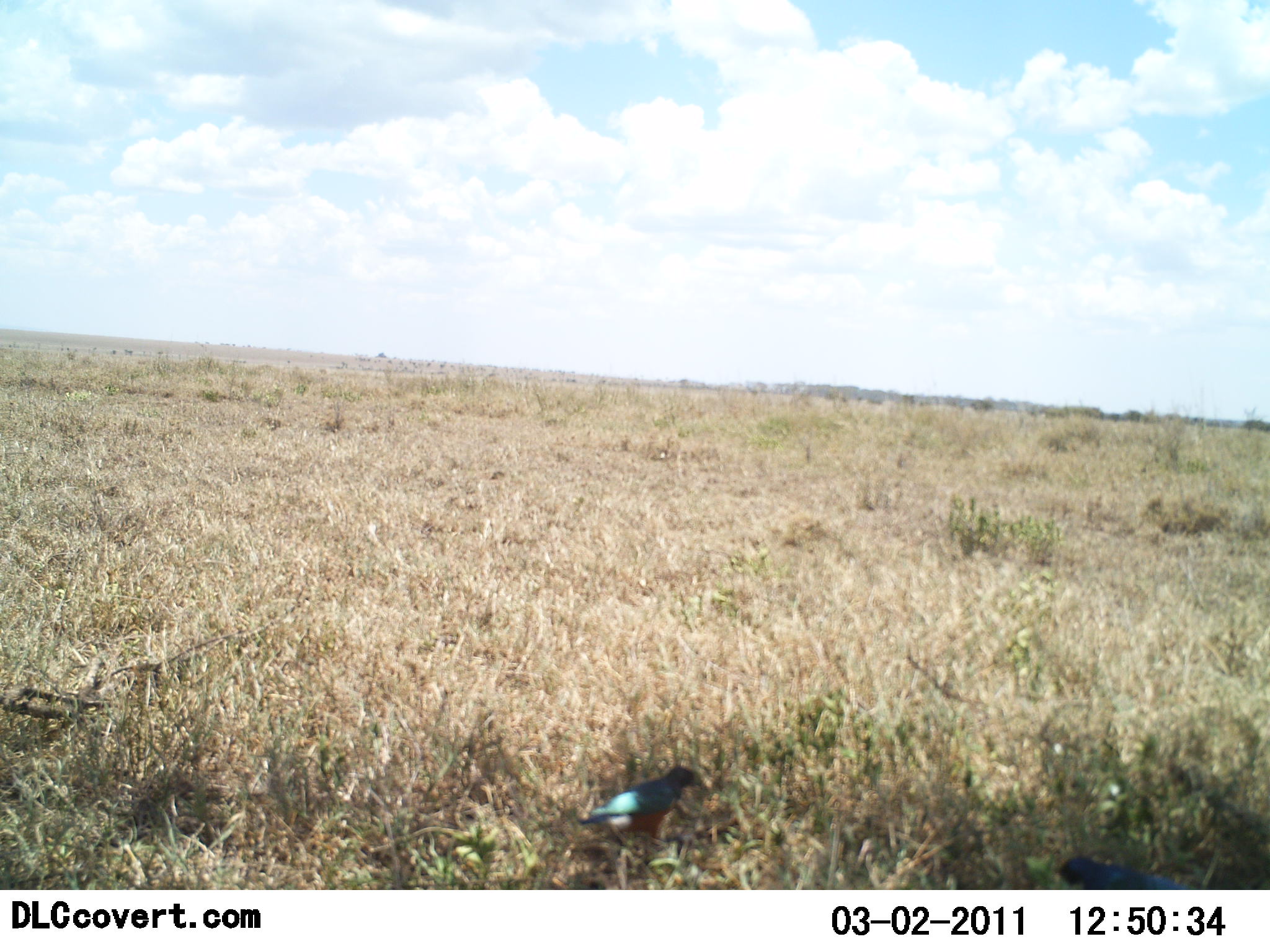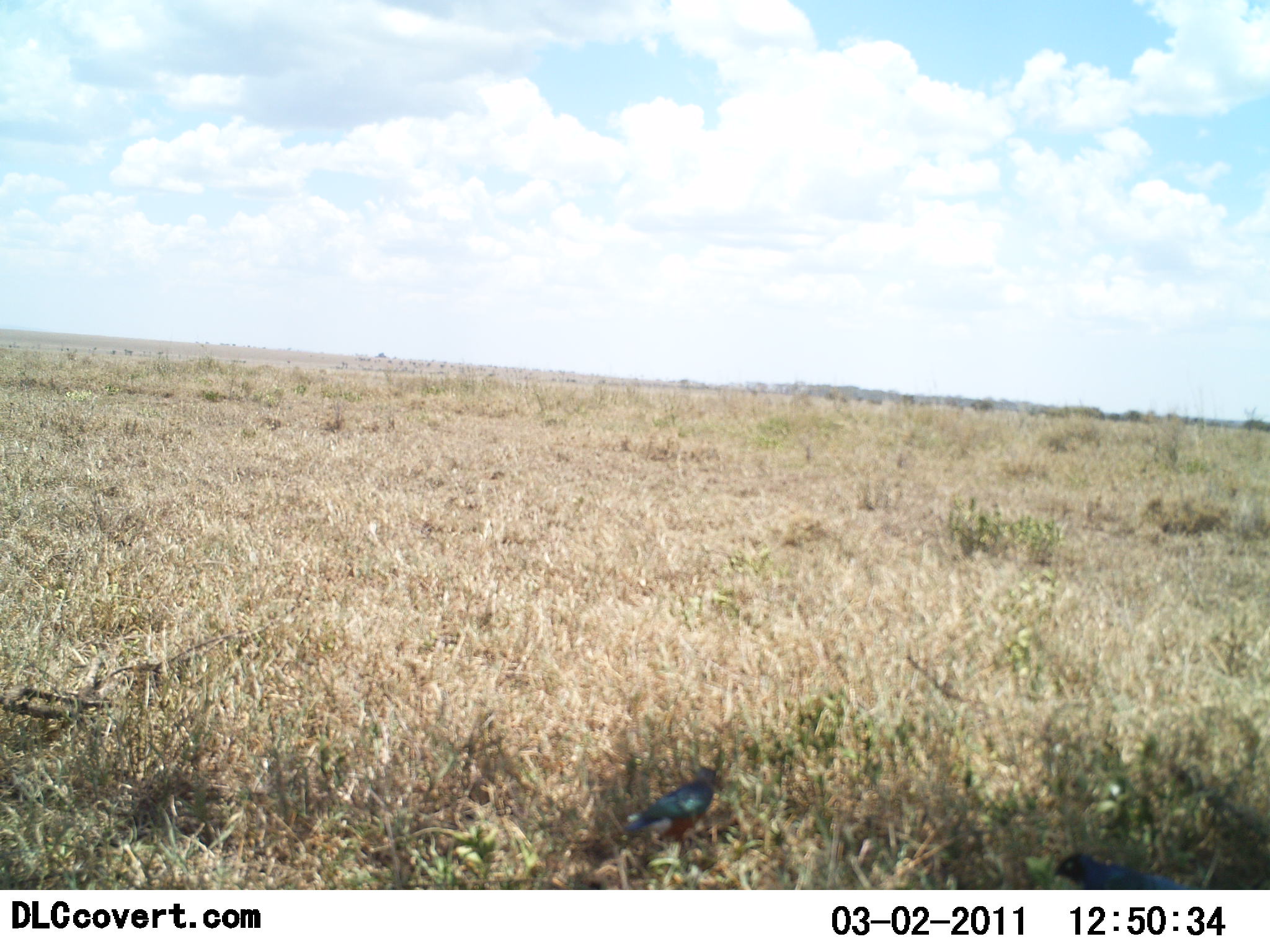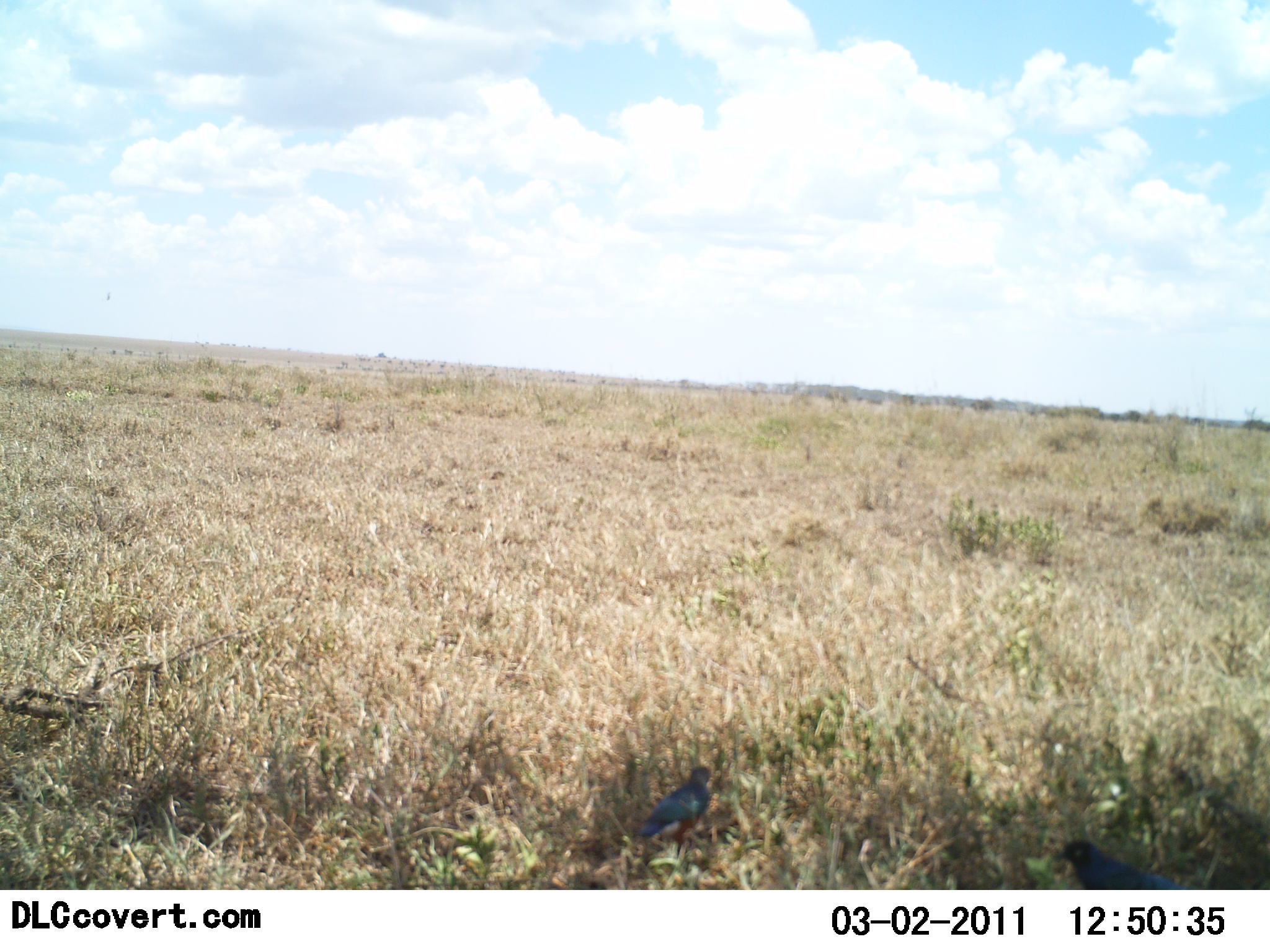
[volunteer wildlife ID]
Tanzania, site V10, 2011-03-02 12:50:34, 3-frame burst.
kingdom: Animalia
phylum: Chordata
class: Aves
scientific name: Aves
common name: bird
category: otherbird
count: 2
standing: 27%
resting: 9%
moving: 36%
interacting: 0%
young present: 0%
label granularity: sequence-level